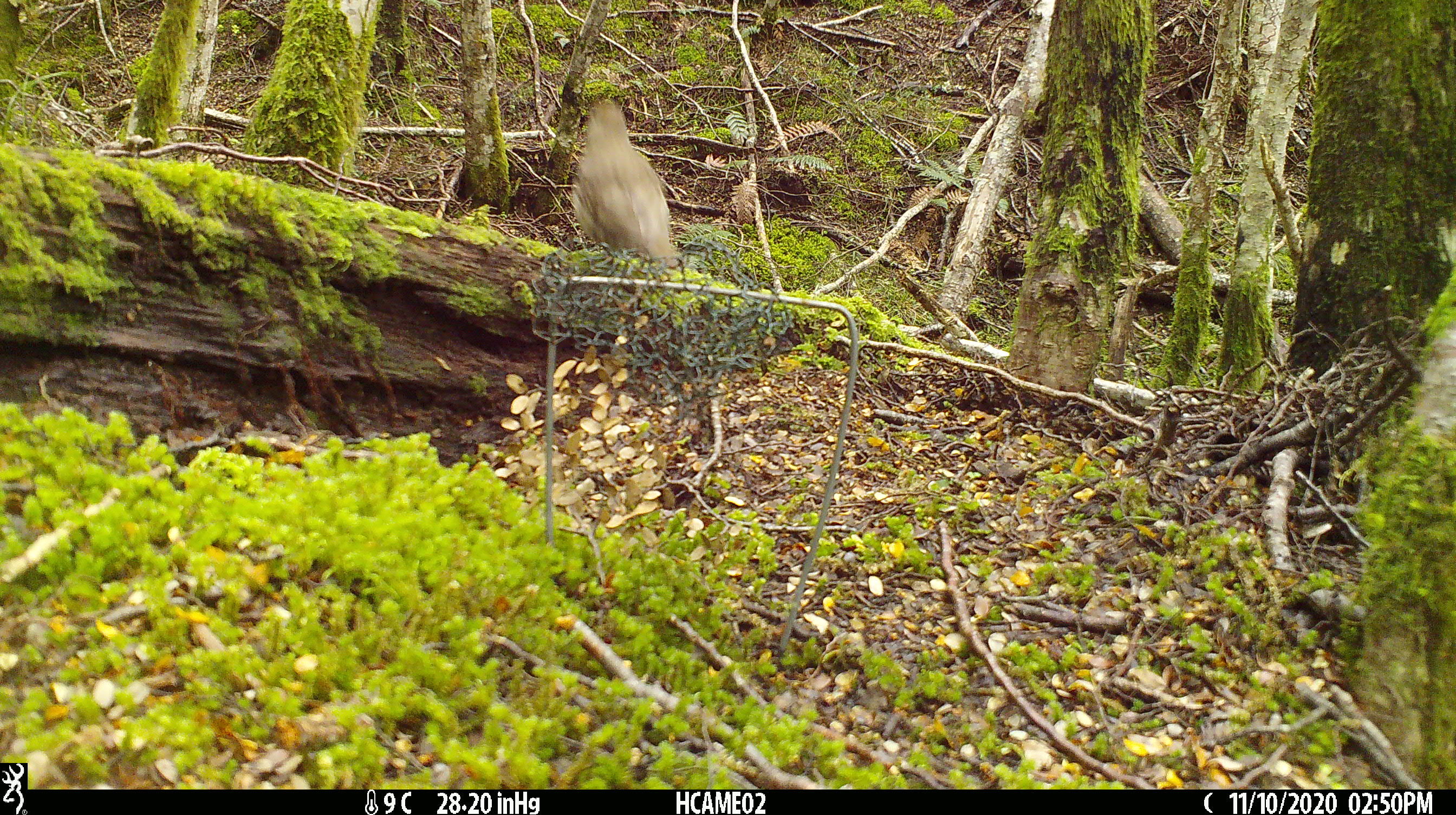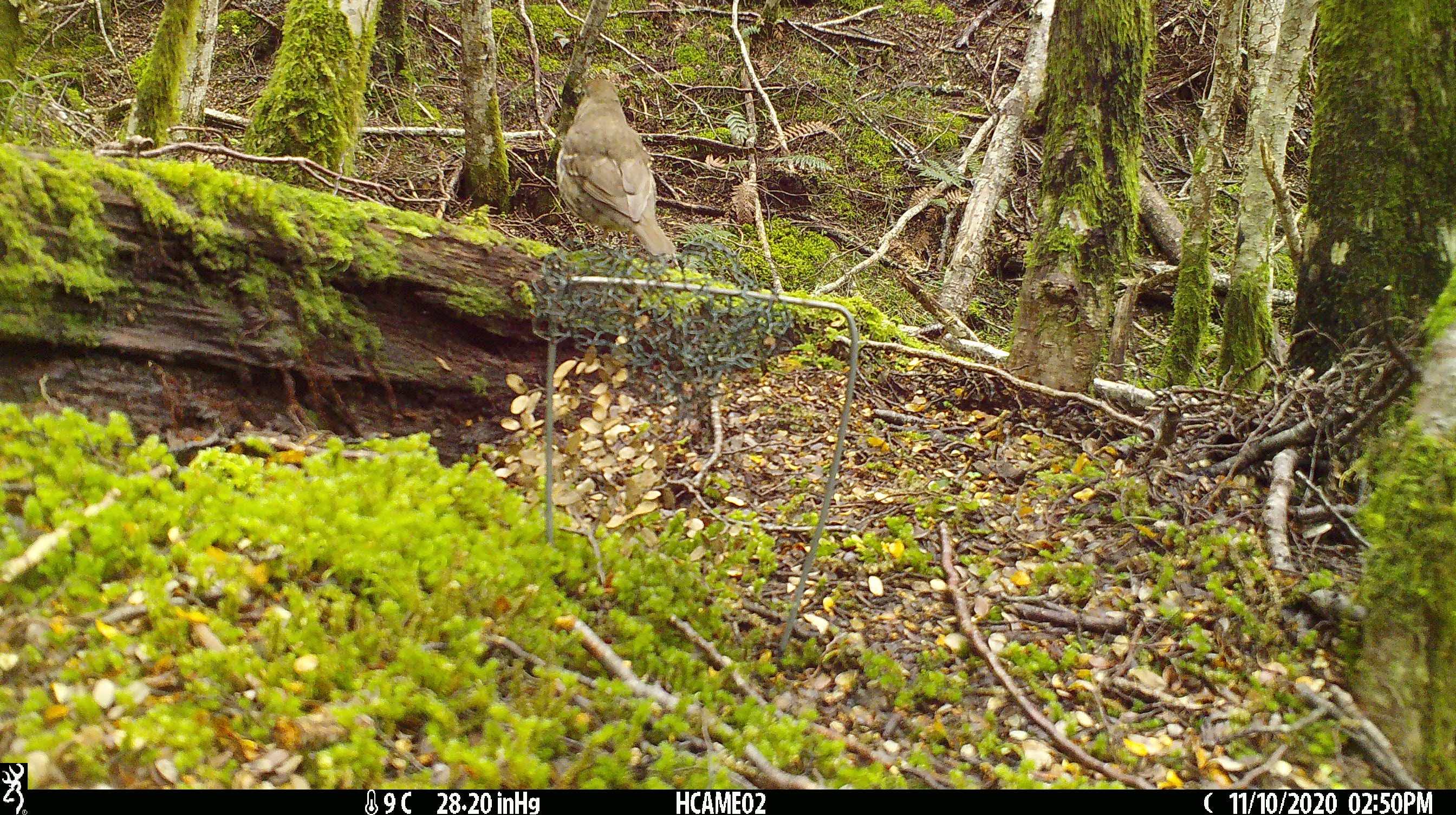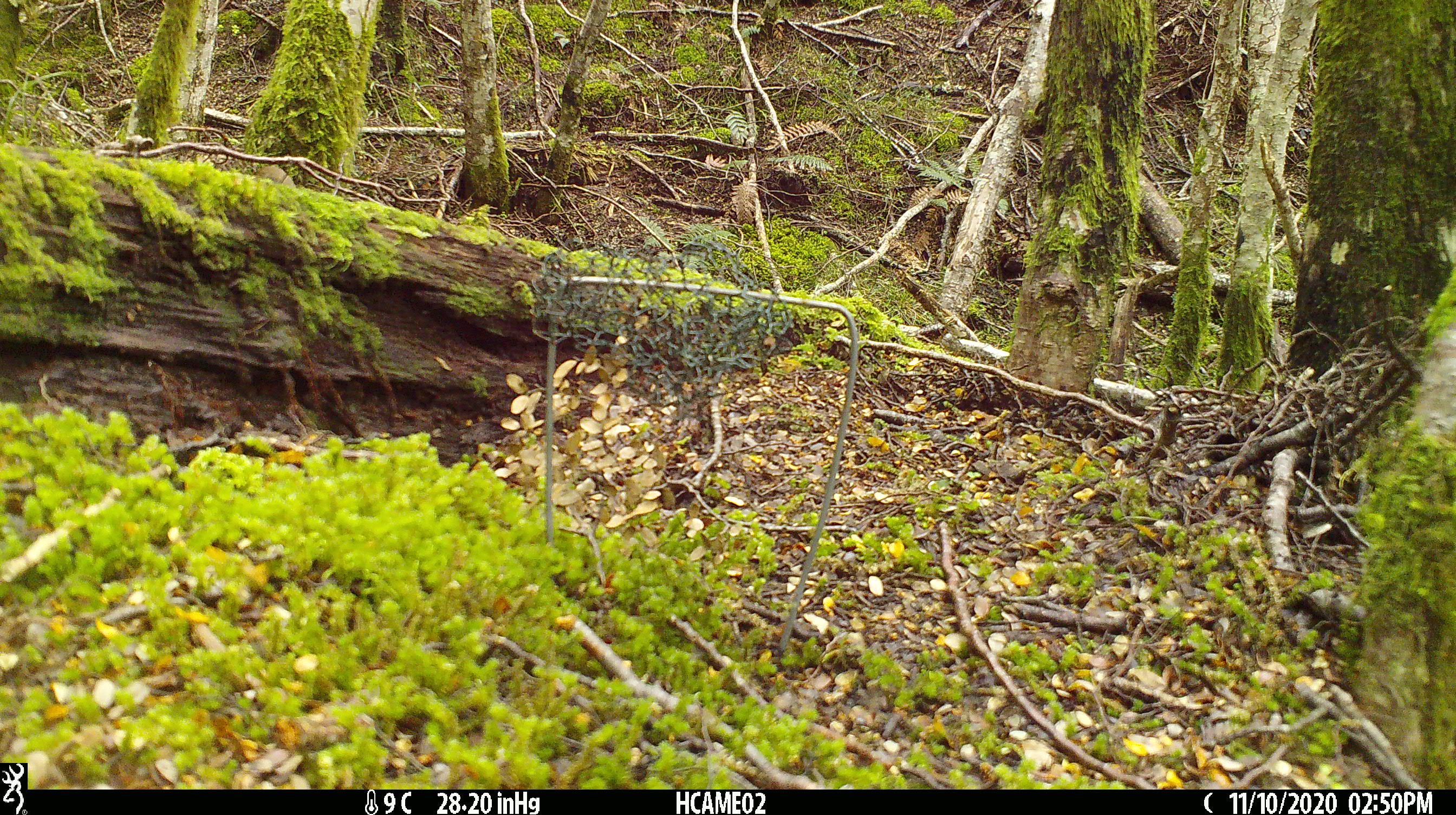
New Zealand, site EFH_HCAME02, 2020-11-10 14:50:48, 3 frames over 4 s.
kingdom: Animalia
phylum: Chordata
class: Aves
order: Passeriformes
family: Turdidae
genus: Turdus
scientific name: Turdus philomelos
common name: song thrush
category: thrush